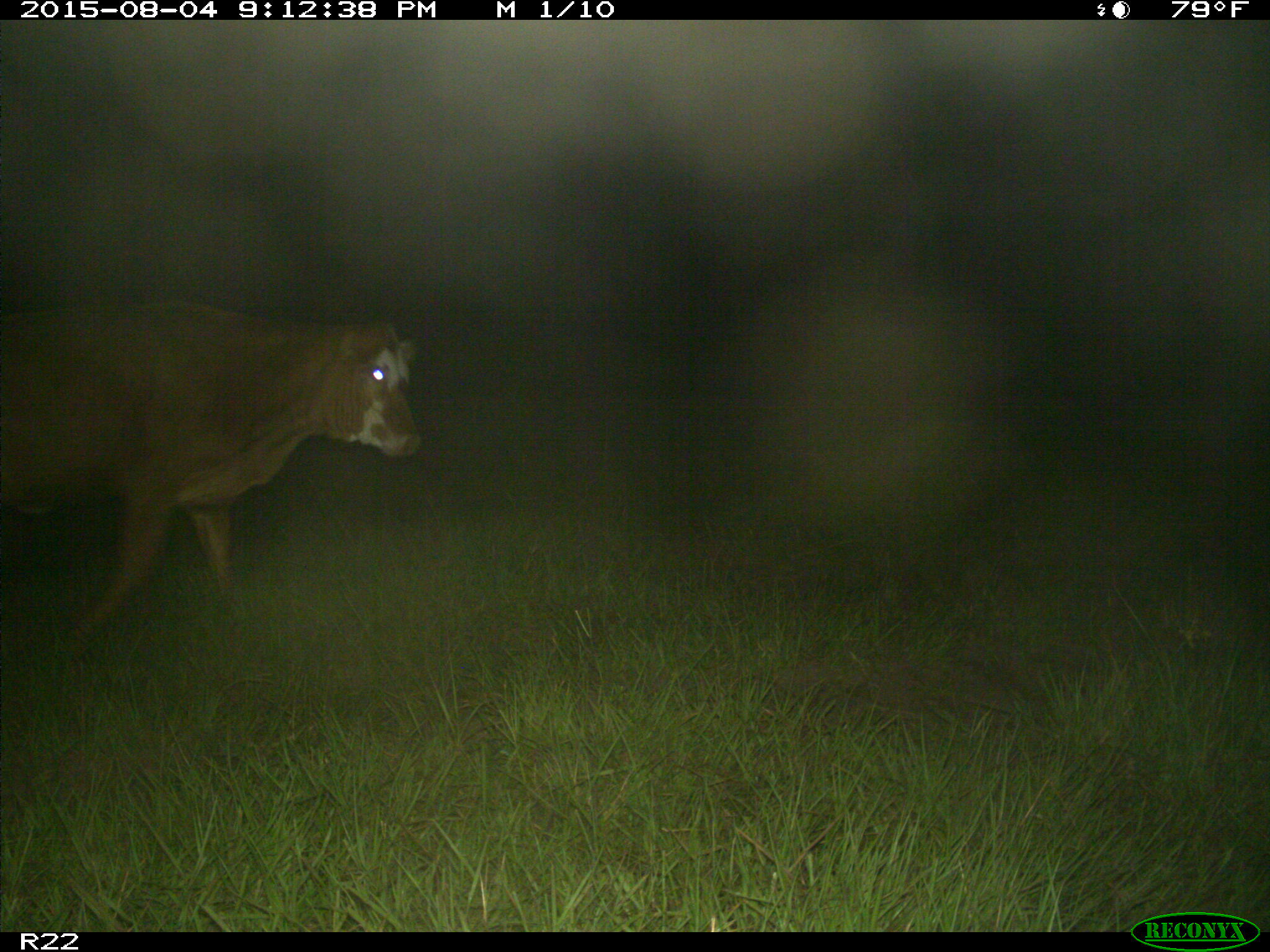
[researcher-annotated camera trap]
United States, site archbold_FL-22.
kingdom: Animalia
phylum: Chordata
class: Mammalia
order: Artiodactyla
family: Bovidae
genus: Bos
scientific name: Bos taurus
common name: domestic cow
Bos taurus (domestic cow).